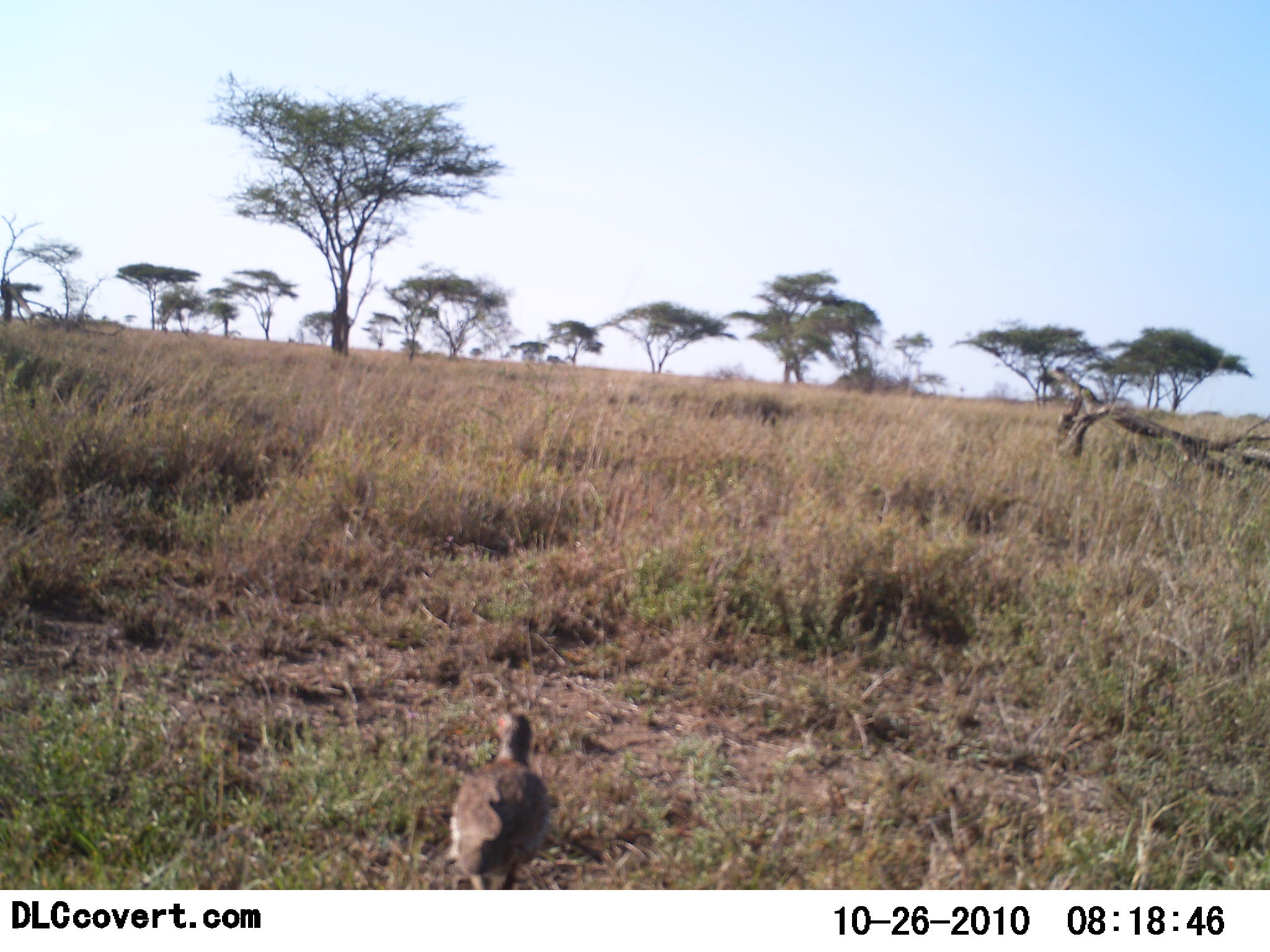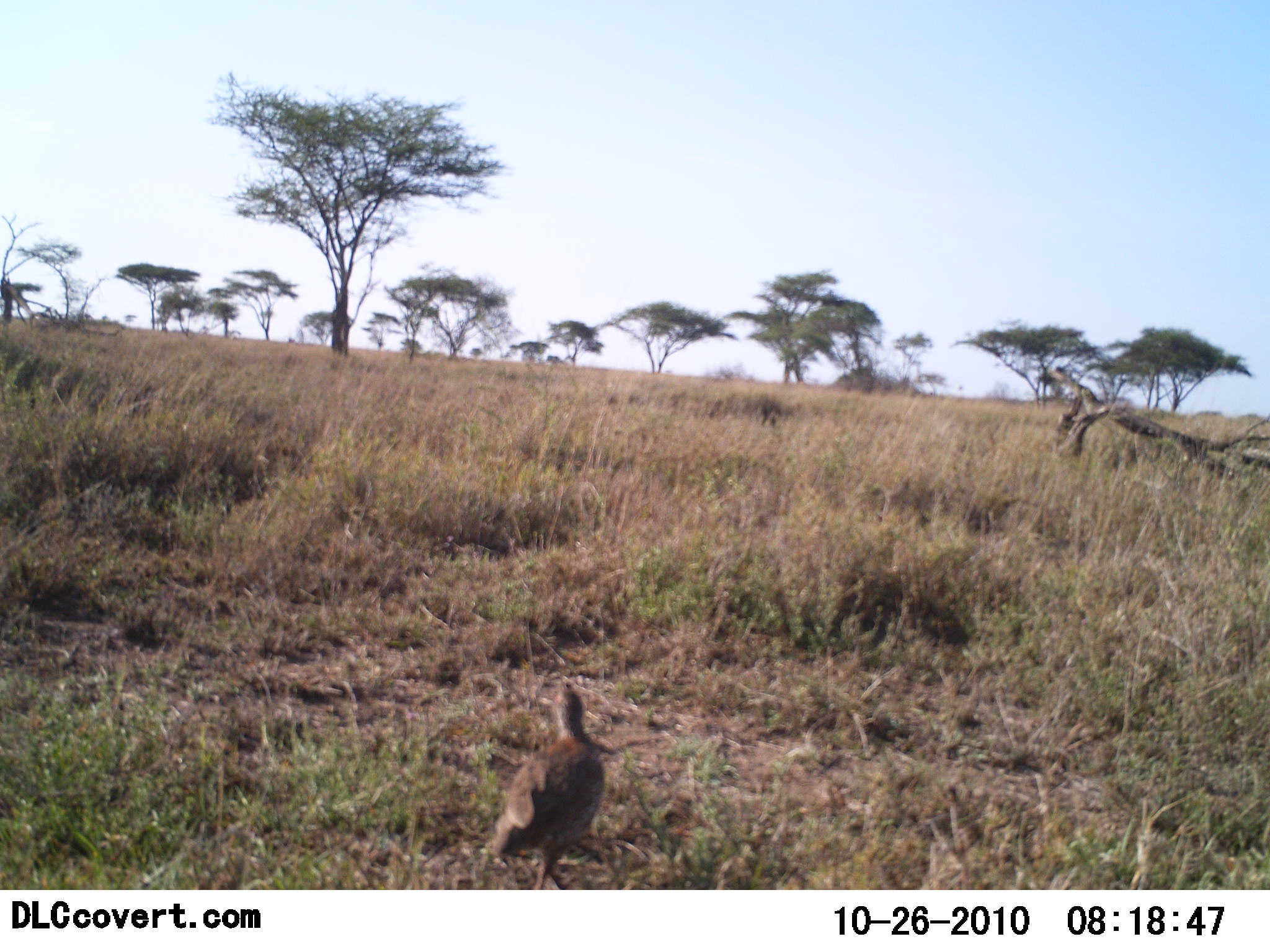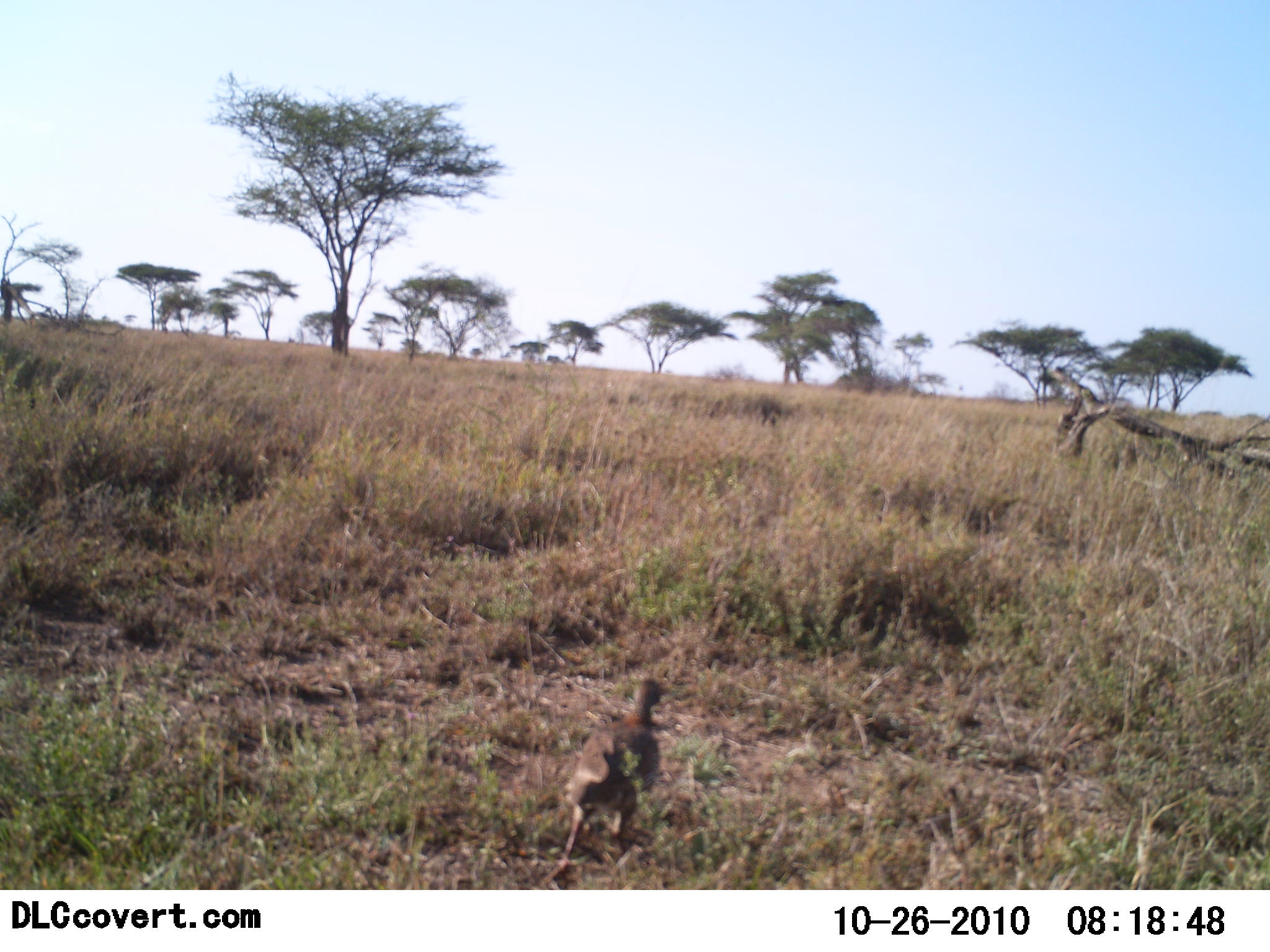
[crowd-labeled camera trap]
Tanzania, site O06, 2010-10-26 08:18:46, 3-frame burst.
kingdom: Animalia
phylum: Chordata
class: Aves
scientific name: Aves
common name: bird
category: otherbird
Otherbird (bird) (Aves), count 1. Behavior (volunteer vote fractions): standing 0%, resting 0%, moving 100%, interacting 0%. Young present (vote fraction): 0%. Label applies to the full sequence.